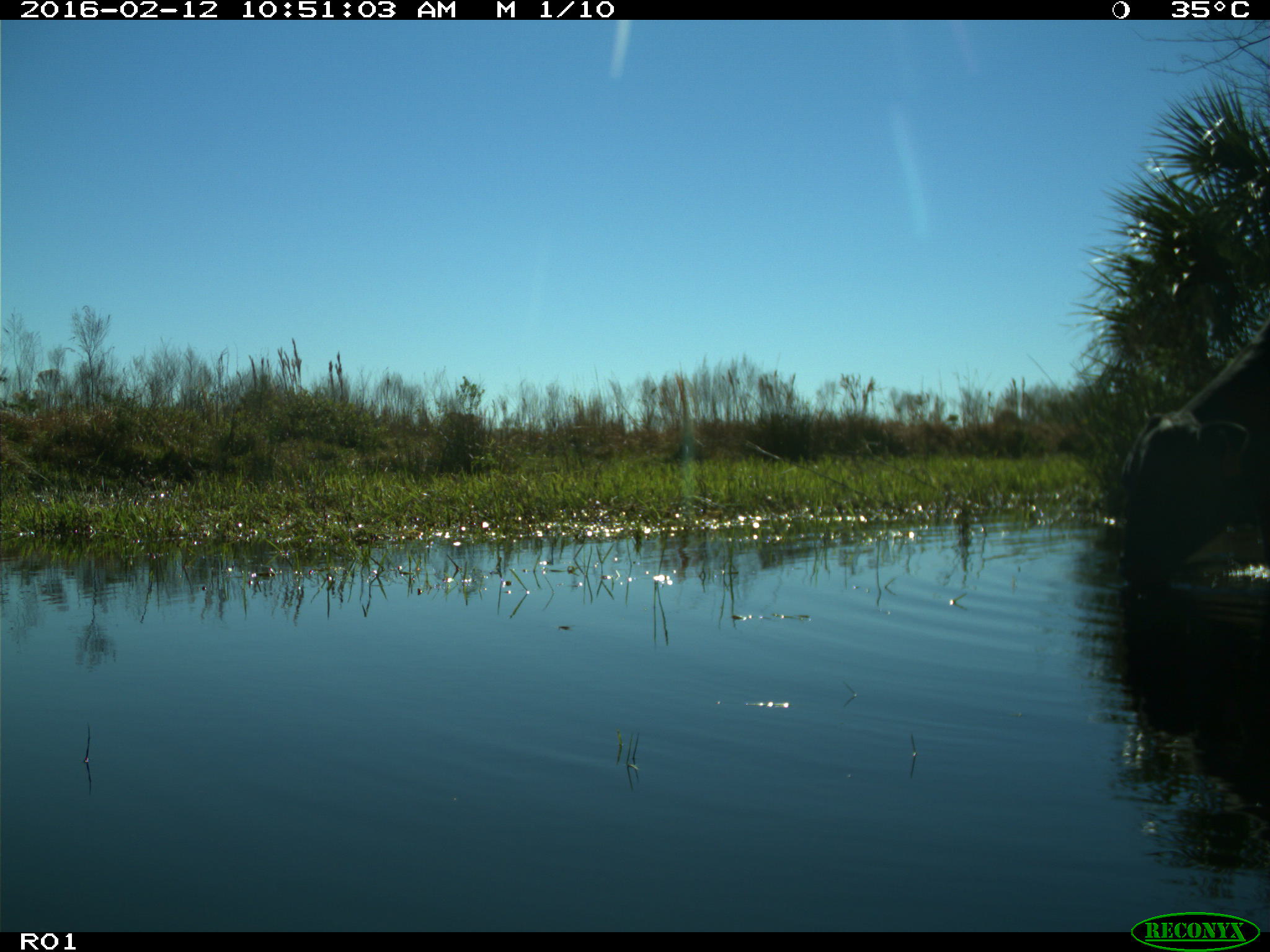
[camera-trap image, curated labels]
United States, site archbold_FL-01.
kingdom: Animalia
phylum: Chordata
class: Mammalia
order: Artiodactyla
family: Bovidae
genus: Bos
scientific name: Bos taurus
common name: domestic cow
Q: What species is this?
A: Bos taurus (domestic cow).